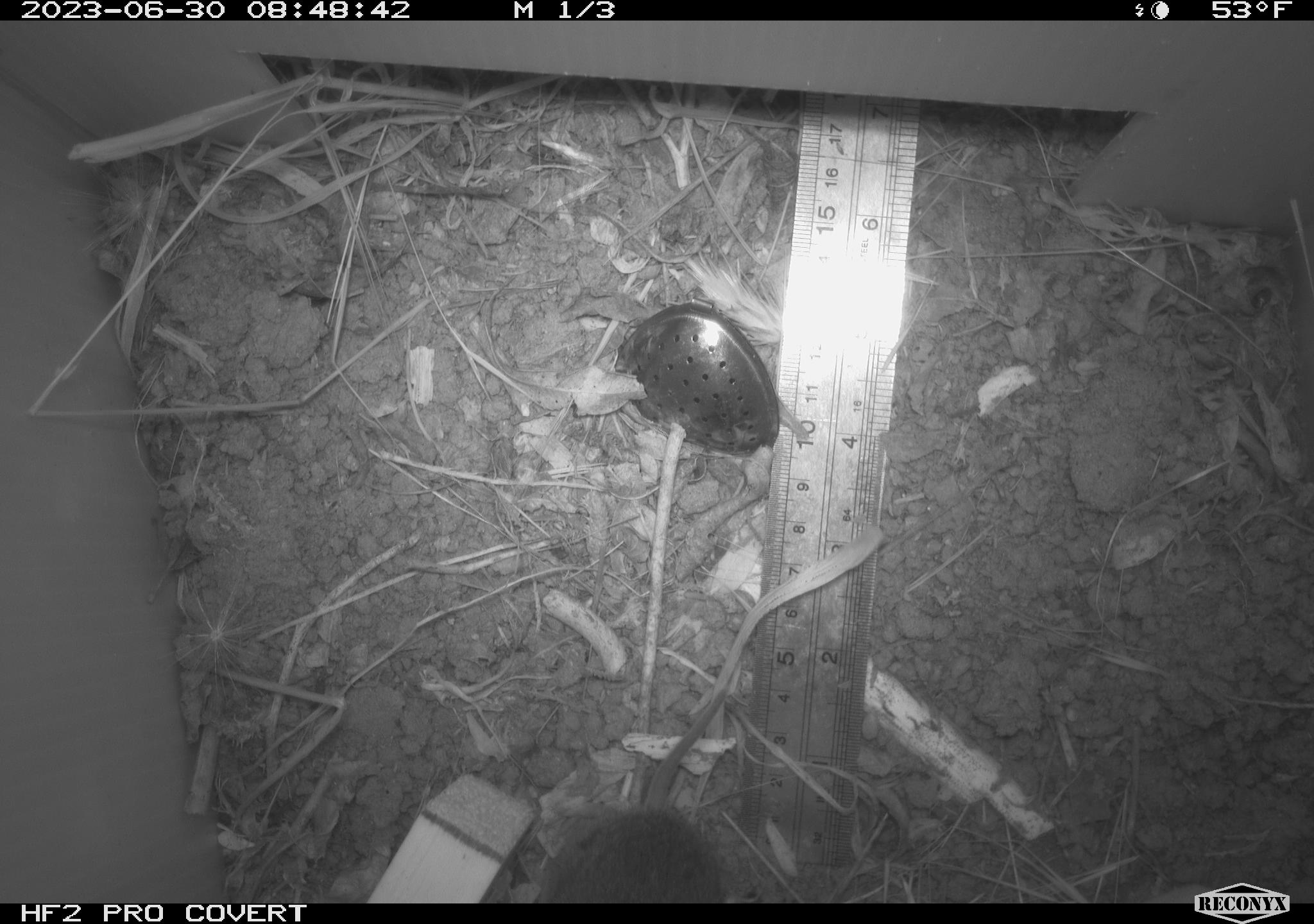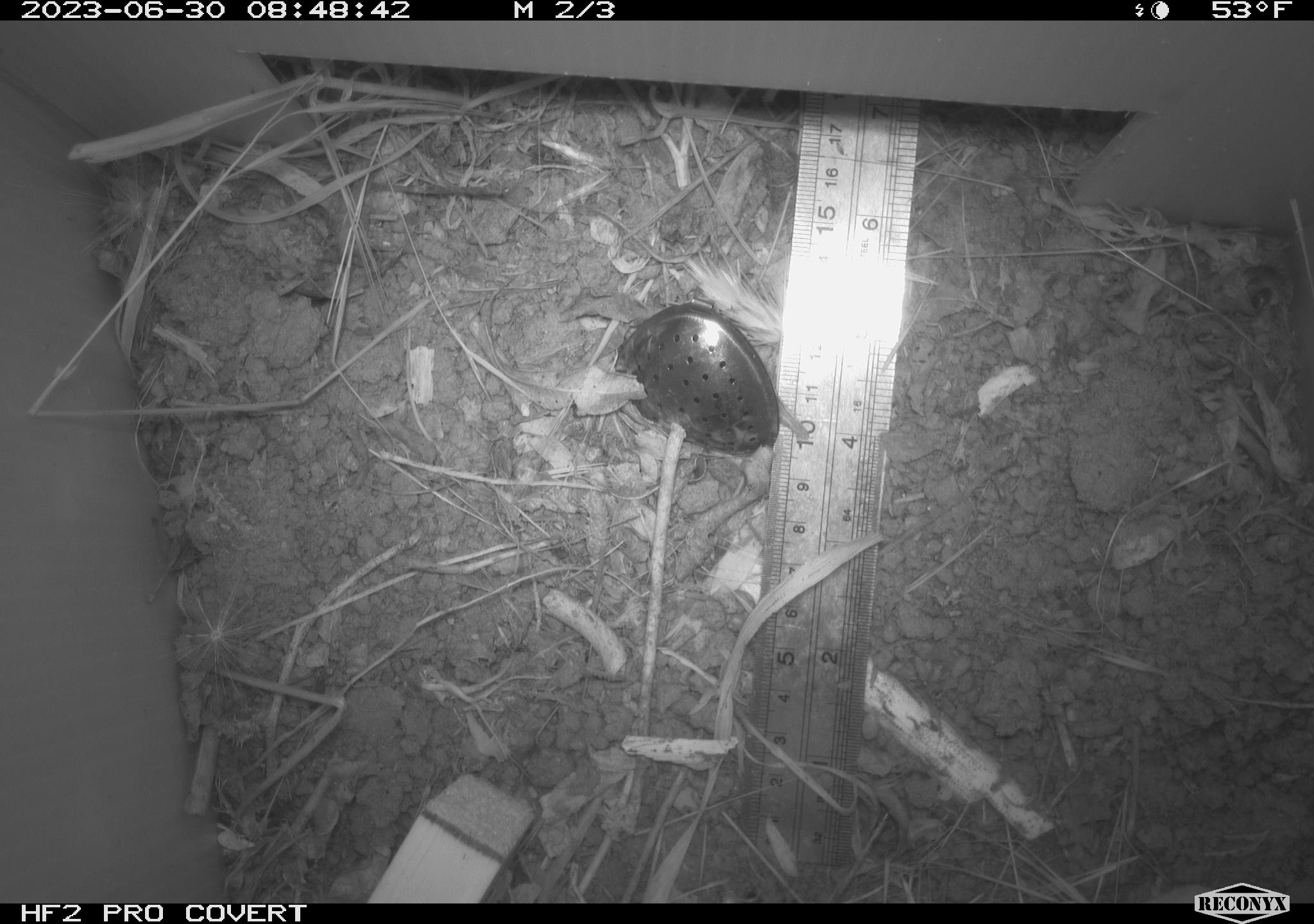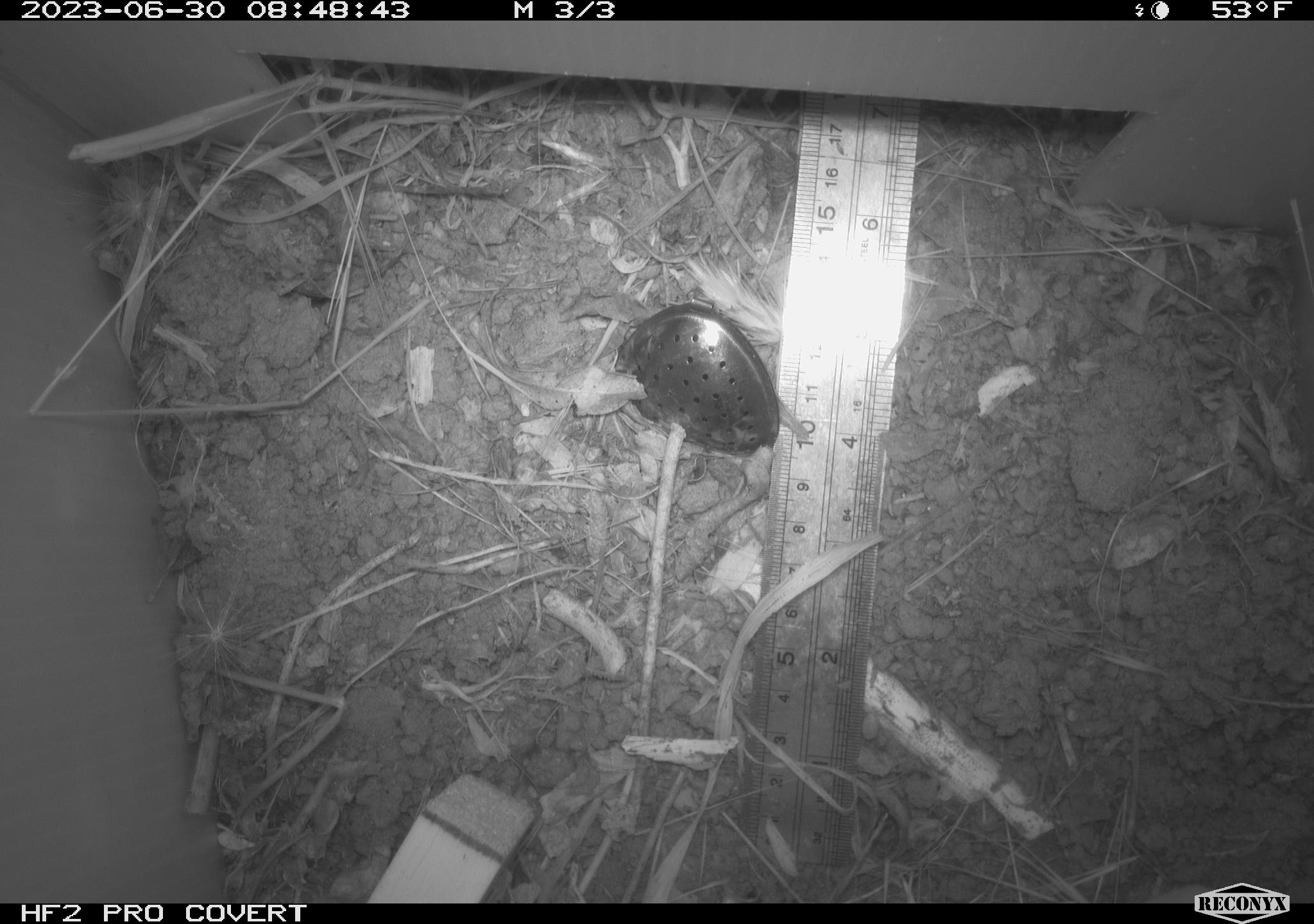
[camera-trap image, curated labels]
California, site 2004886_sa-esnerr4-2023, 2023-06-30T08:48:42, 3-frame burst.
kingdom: Animalia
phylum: Chordata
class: Mammalia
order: Rodentia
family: Cricetidae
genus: Microtus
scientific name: Microtus californicus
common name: california vole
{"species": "california vole (Microtus californicus)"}